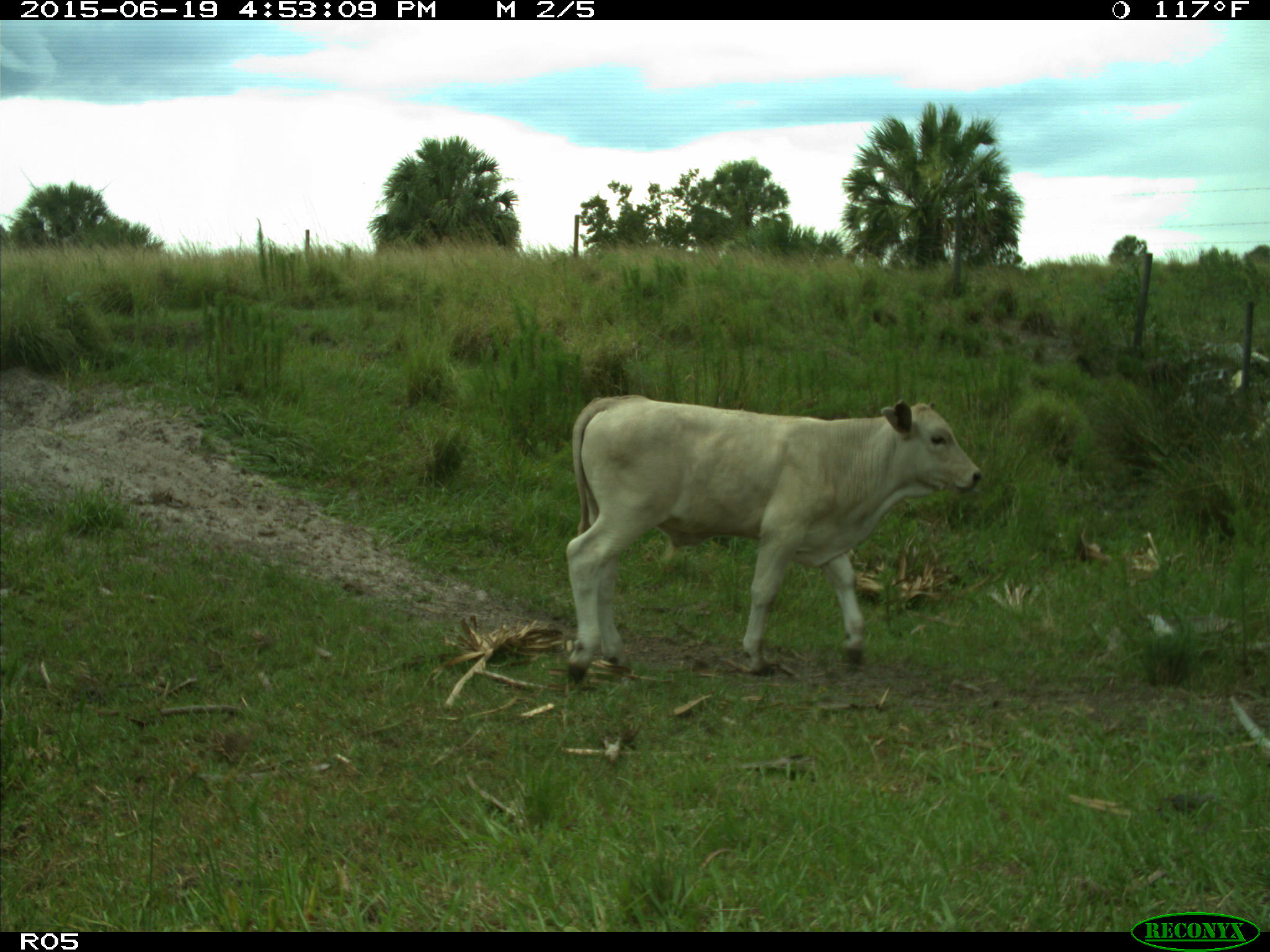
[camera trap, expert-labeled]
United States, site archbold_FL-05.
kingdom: Animalia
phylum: Chordata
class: Mammalia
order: Artiodactyla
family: Bovidae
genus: Bos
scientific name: Bos taurus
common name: domestic cow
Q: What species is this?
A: Bos taurus (domestic cow).